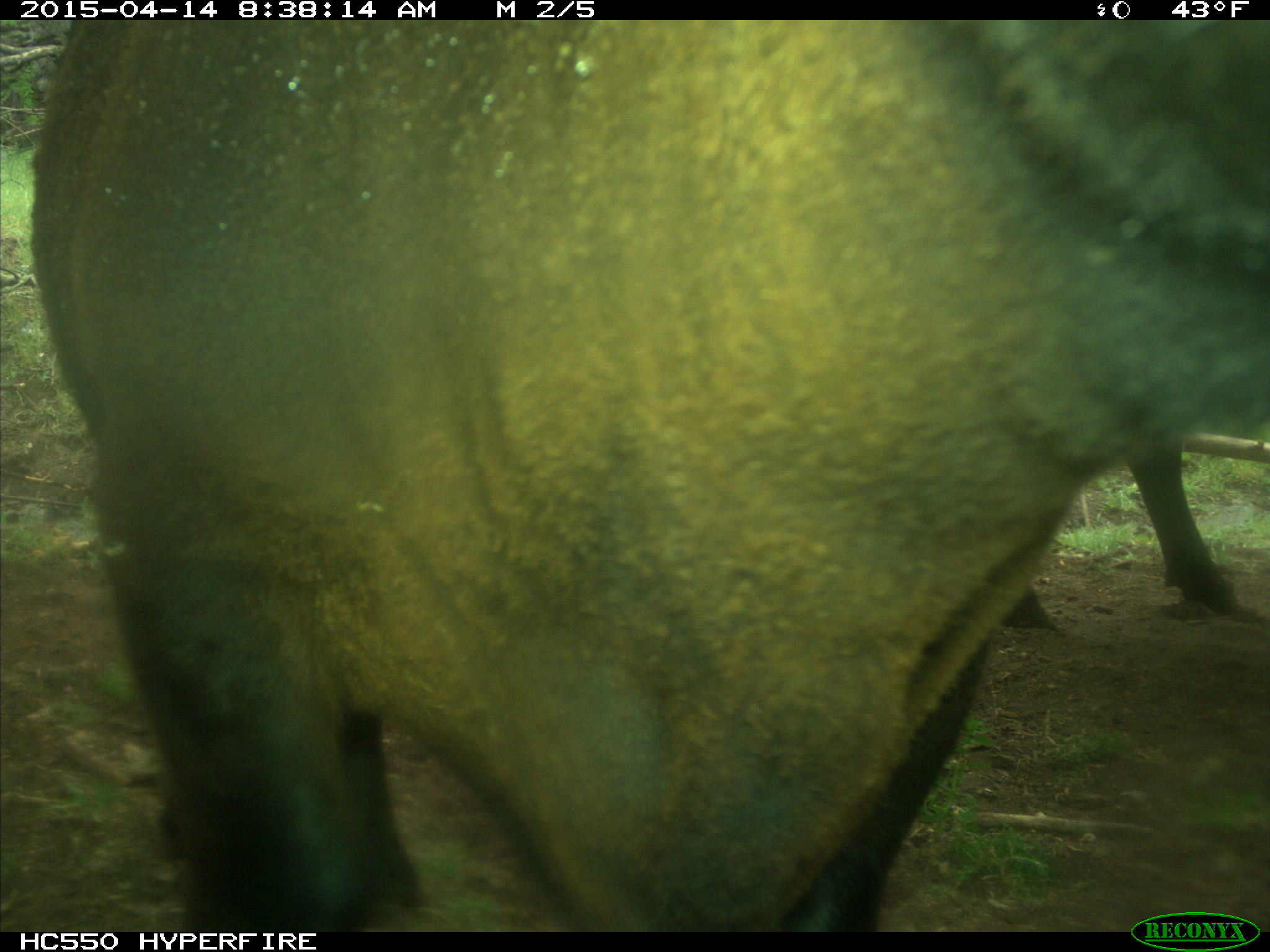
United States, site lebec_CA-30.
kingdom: Animalia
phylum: Chordata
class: Mammalia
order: Artiodactyla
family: Bovidae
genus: Bos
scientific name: Bos taurus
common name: domestic cow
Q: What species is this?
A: Bos taurus (domestic cow).